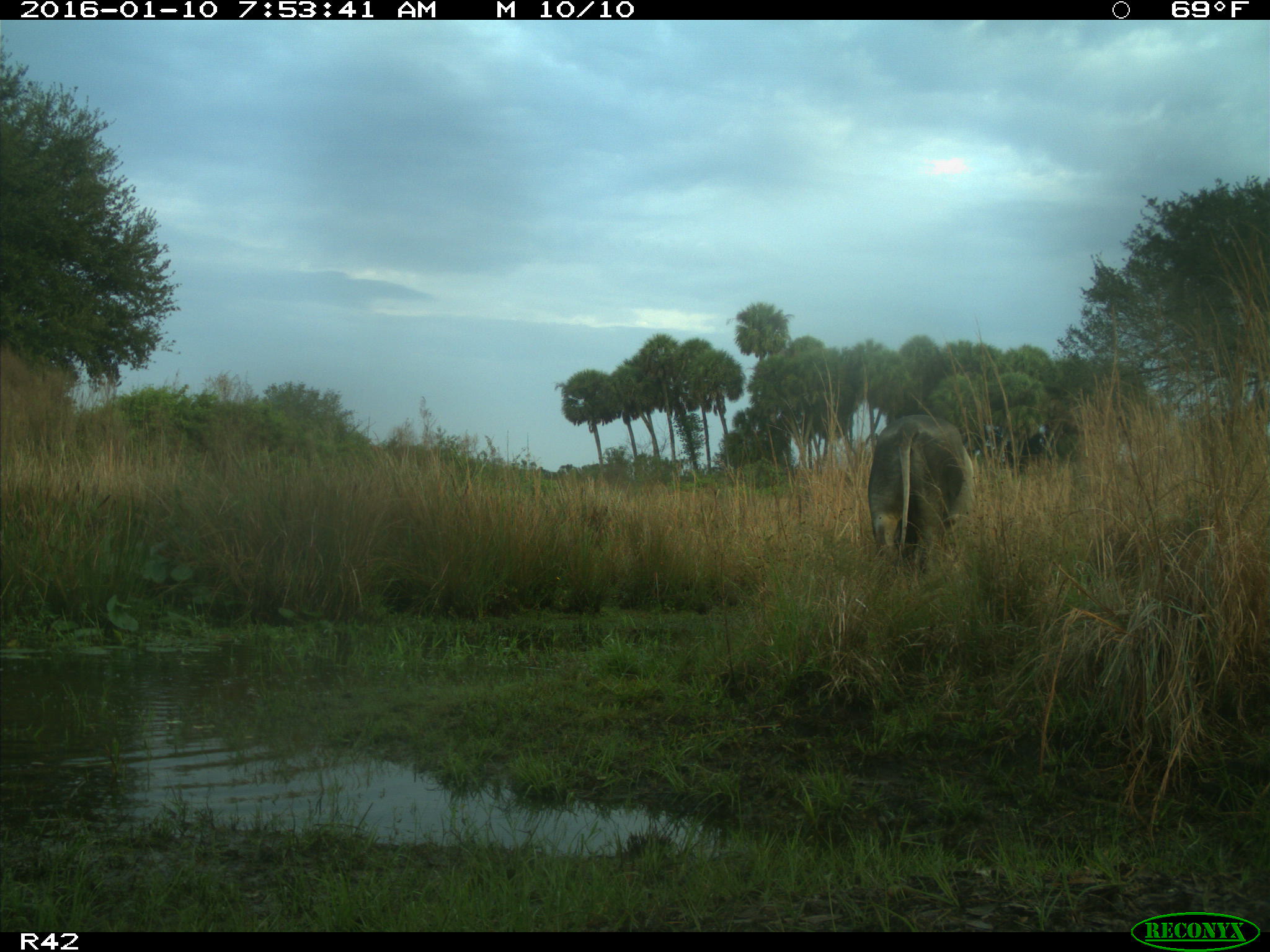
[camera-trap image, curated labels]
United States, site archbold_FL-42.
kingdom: Animalia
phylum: Chordata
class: Mammalia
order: Artiodactyla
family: Bovidae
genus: Bos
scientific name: Bos taurus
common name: domestic cow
Bos taurus (domestic cow).